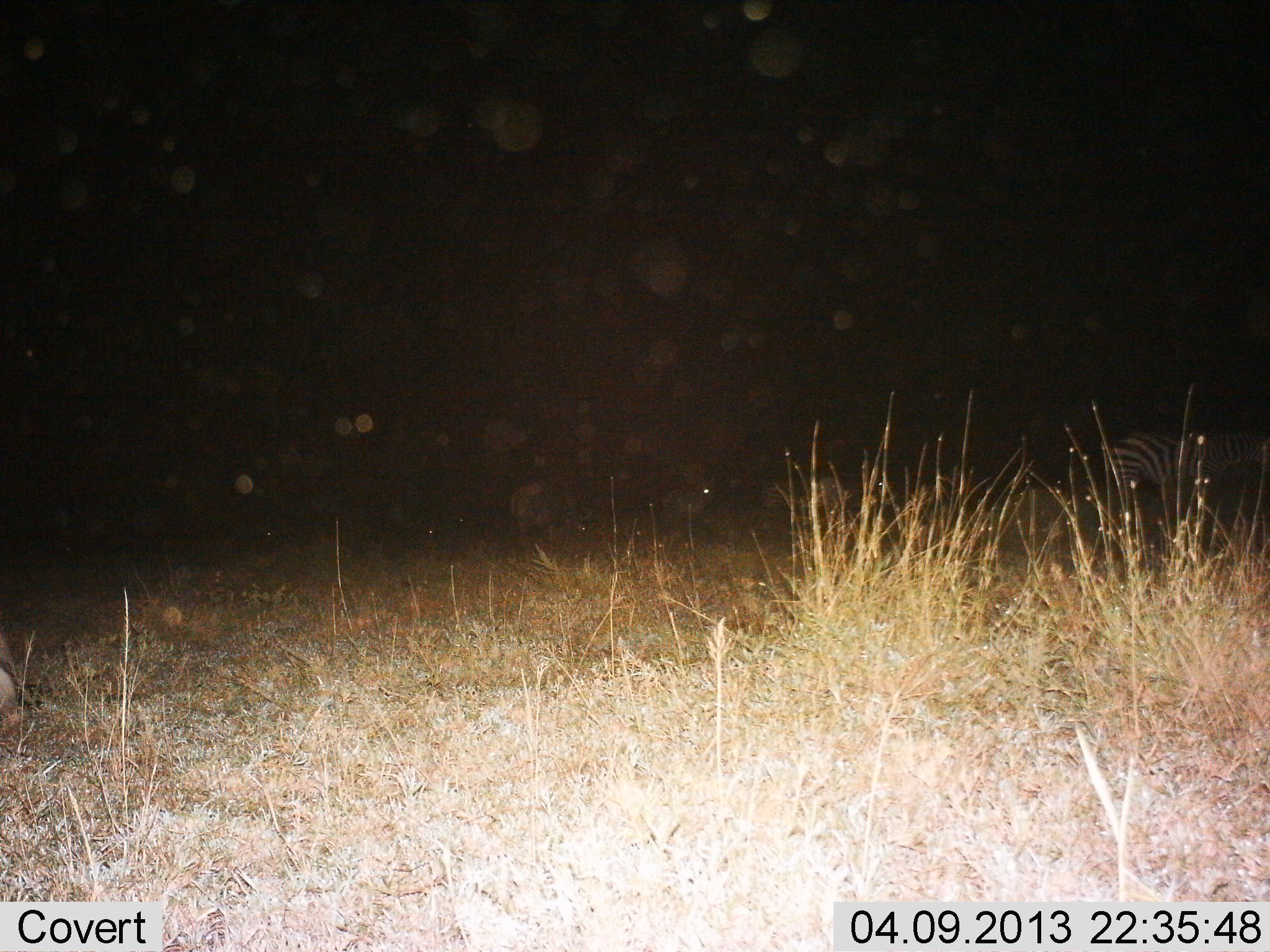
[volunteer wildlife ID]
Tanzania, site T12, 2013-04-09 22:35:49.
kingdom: Animalia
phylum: Chordata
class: Mammalia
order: Perissodactyla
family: Equidae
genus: Equus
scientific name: Equus quagga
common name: plains zebra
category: zebra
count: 1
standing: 95%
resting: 0%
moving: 10%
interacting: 0%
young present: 0%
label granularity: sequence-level